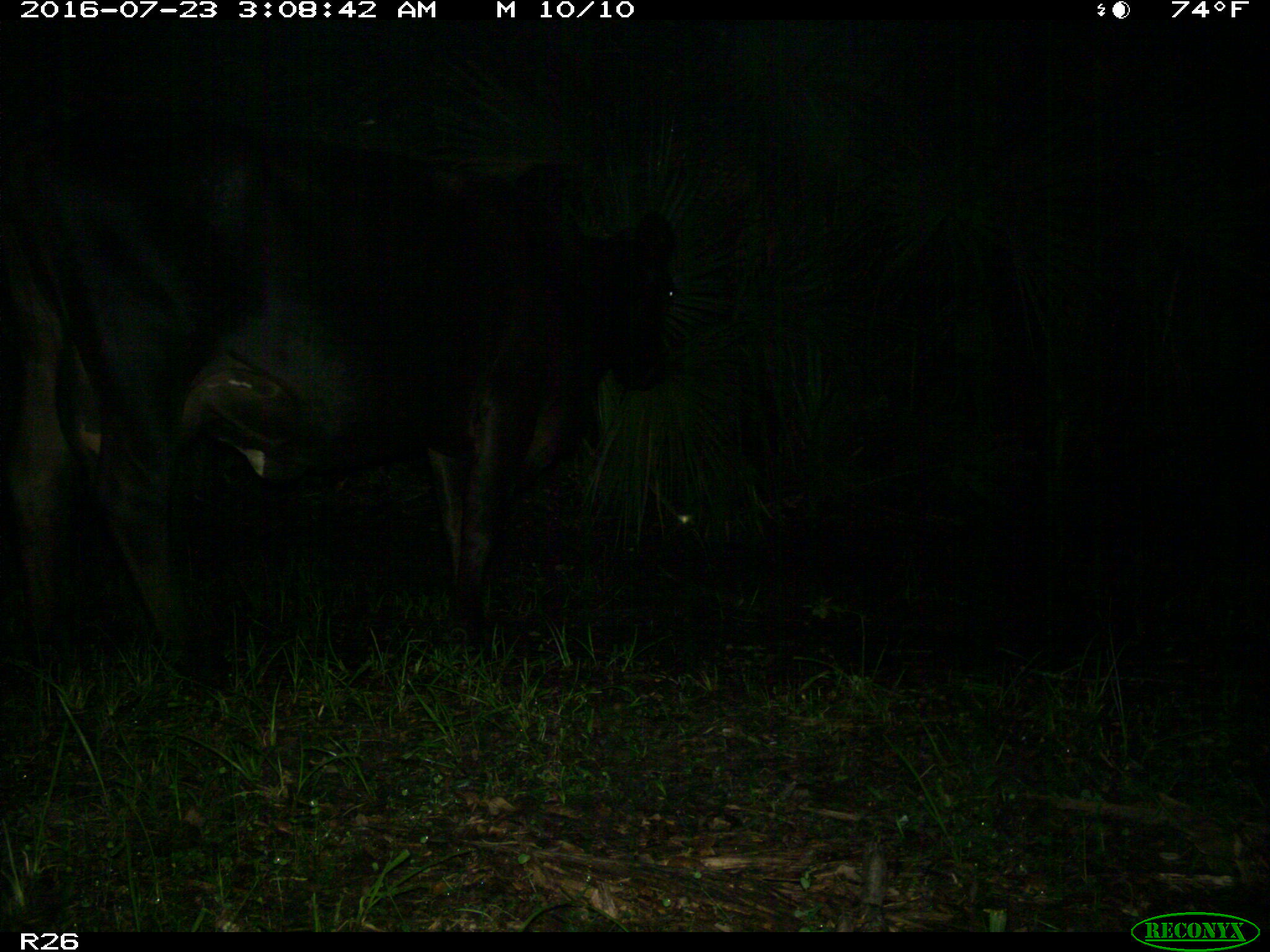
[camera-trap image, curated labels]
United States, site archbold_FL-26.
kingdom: Animalia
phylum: Chordata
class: Mammalia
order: Artiodactyla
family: Bovidae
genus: Bos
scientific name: Bos taurus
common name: domestic cow